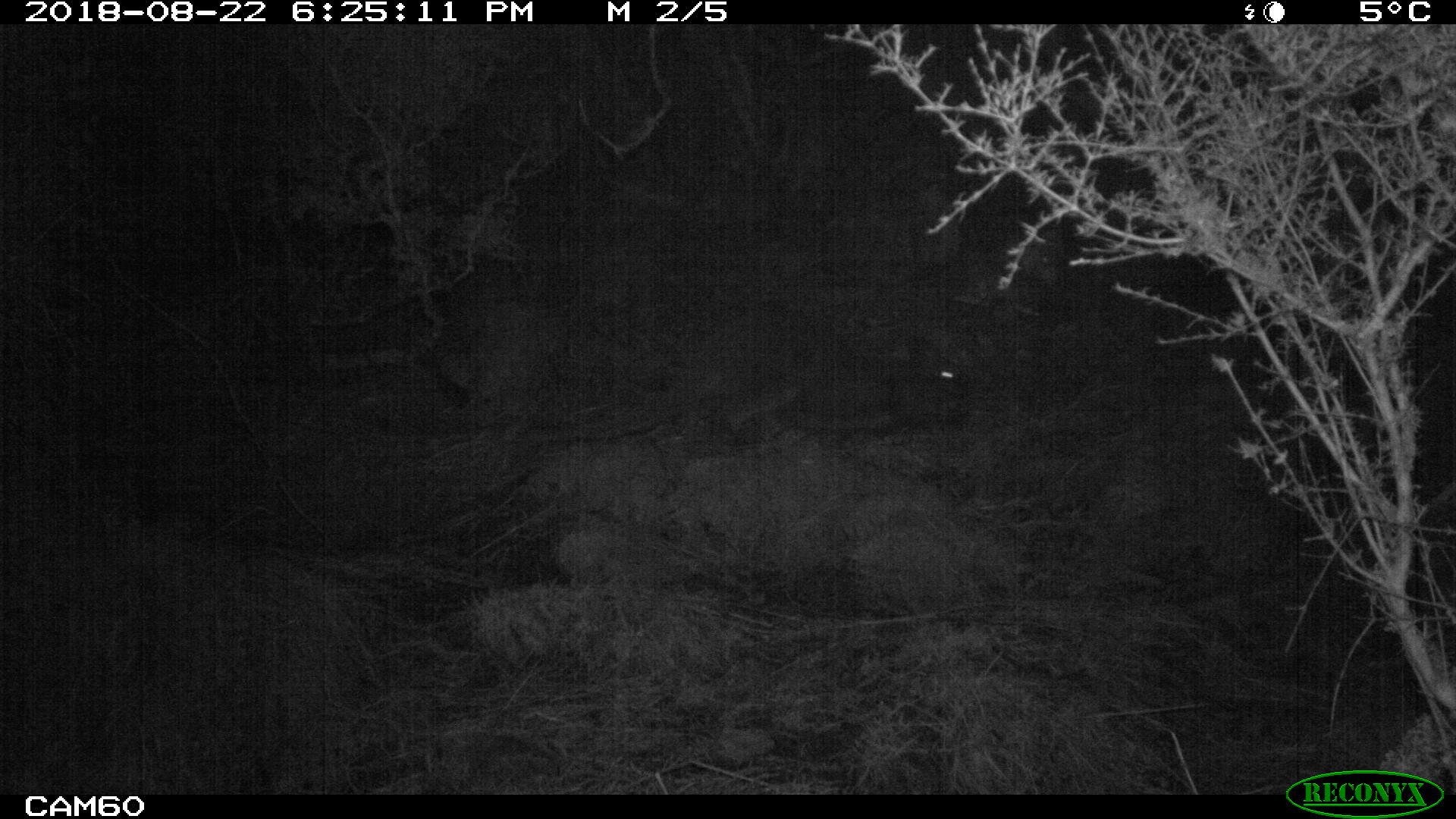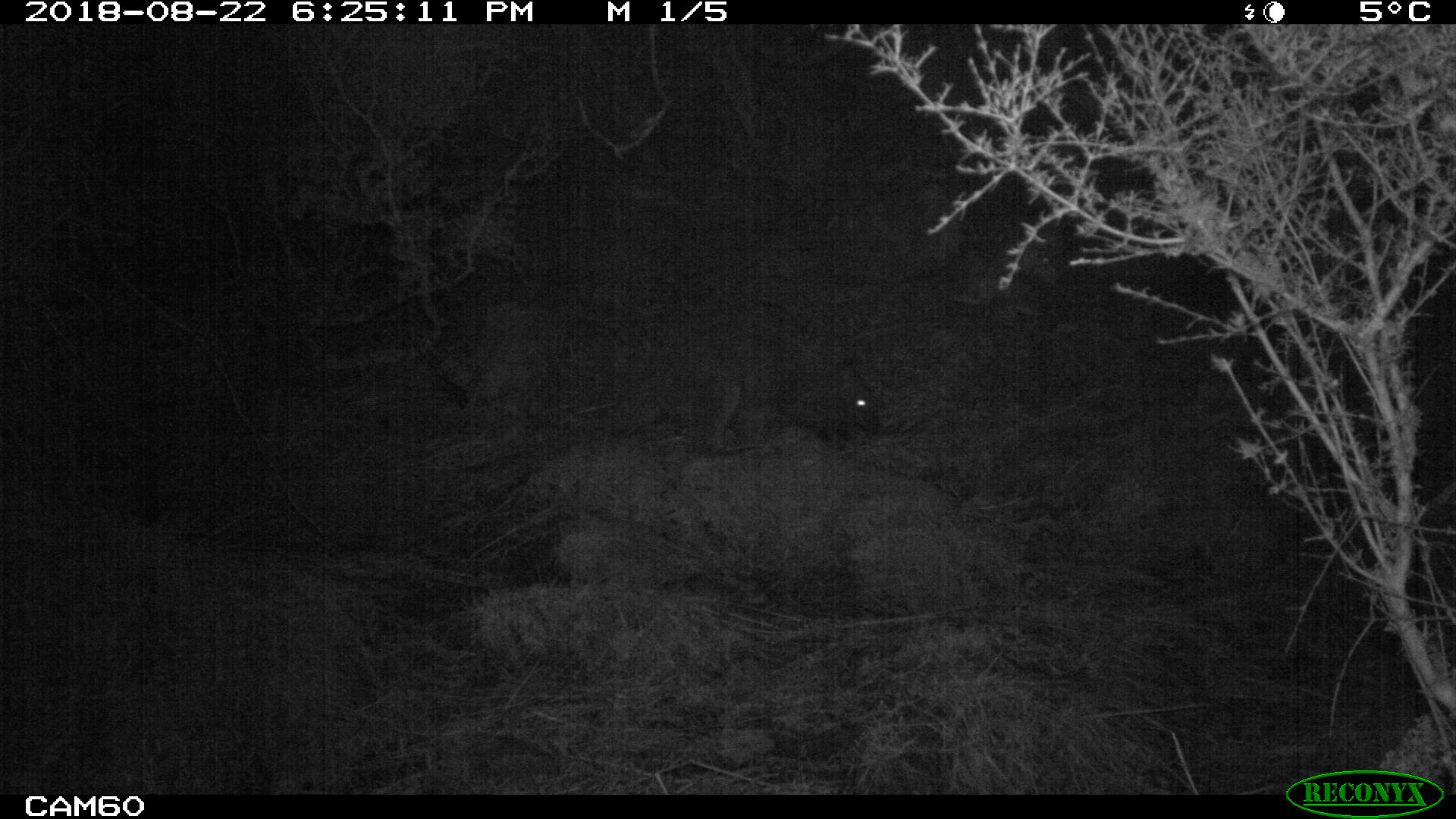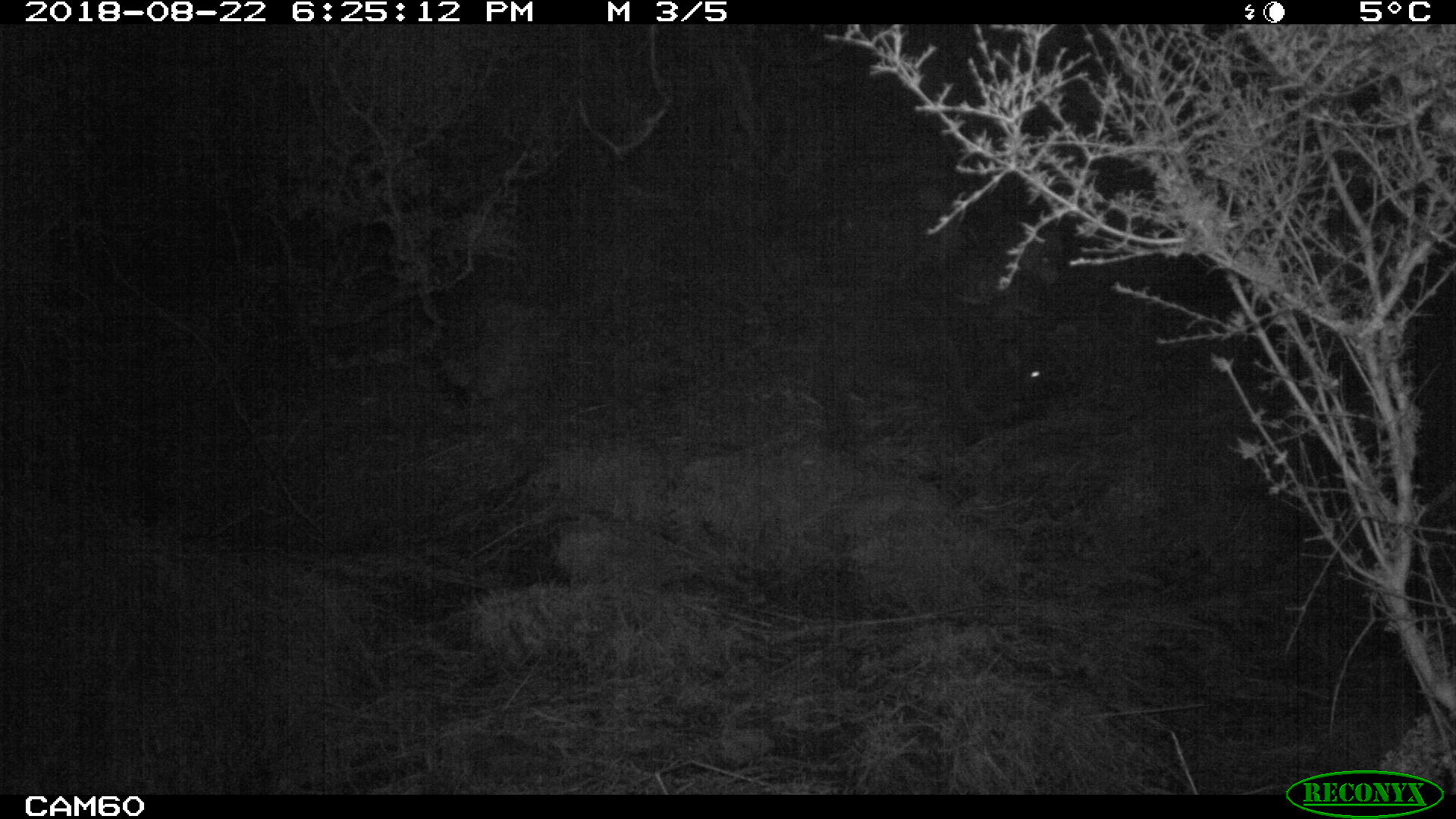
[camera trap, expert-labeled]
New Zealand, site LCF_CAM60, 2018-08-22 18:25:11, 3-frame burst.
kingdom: Animalia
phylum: Chordata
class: Mammalia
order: Diprotodontia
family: Macropodidae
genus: Notamacropus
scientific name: Notamacropus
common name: wallaby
Wallaby (Notamacropus).